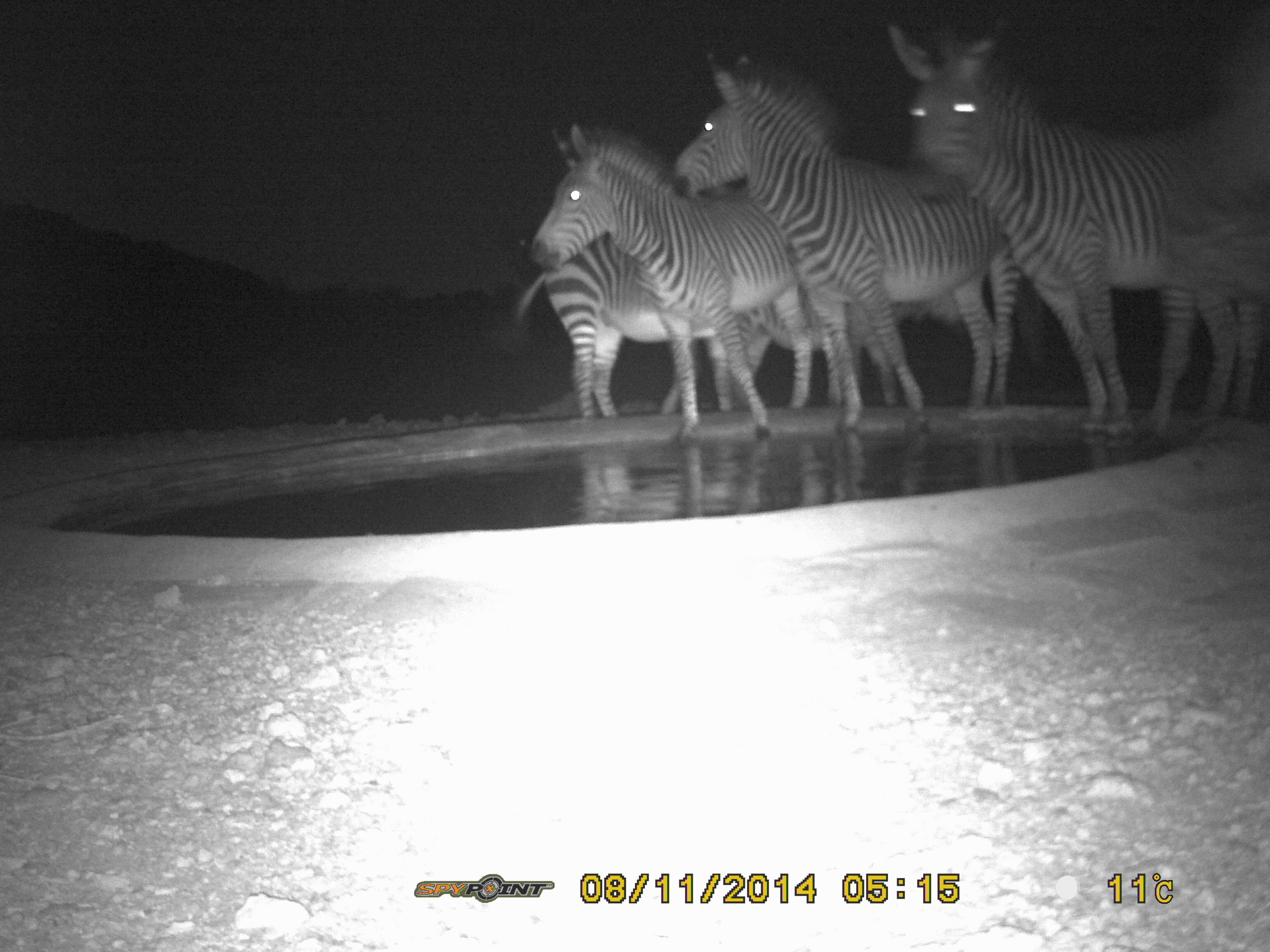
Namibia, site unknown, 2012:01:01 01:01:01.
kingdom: Animalia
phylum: Chordata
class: Mammalia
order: Perissodactyla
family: Equidae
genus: Equus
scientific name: Equus zebra hartmannae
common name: hartmann's mountain zebra